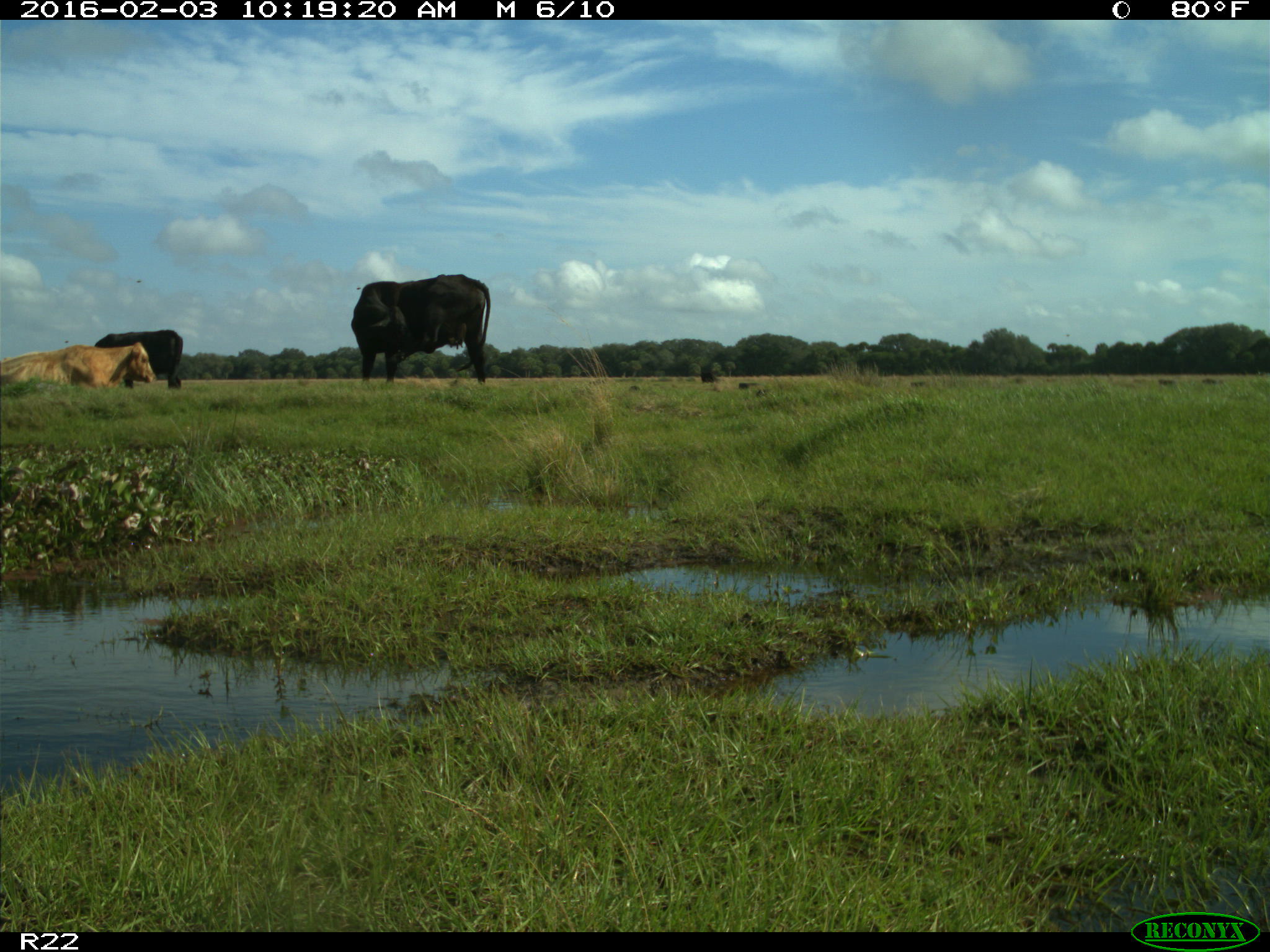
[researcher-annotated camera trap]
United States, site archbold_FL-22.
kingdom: Animalia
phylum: Chordata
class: Mammalia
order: Artiodactyla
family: Bovidae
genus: Bos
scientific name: Bos taurus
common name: domestic cow